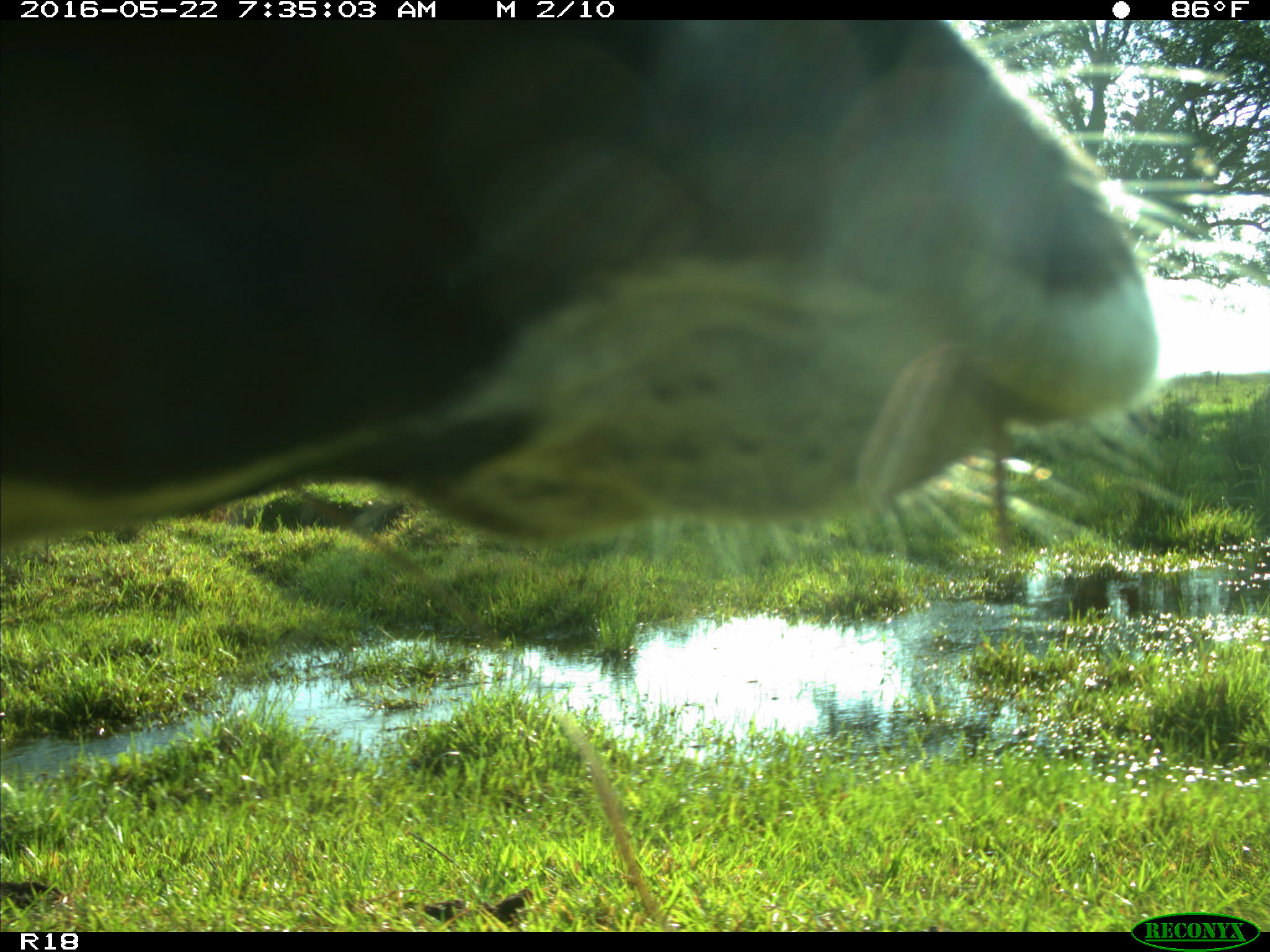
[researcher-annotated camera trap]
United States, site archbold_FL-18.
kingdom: Animalia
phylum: Chordata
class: Mammalia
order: Artiodactyla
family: Bovidae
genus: Bos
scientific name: Bos taurus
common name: domestic cow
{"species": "Bos taurus (domestic cow)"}